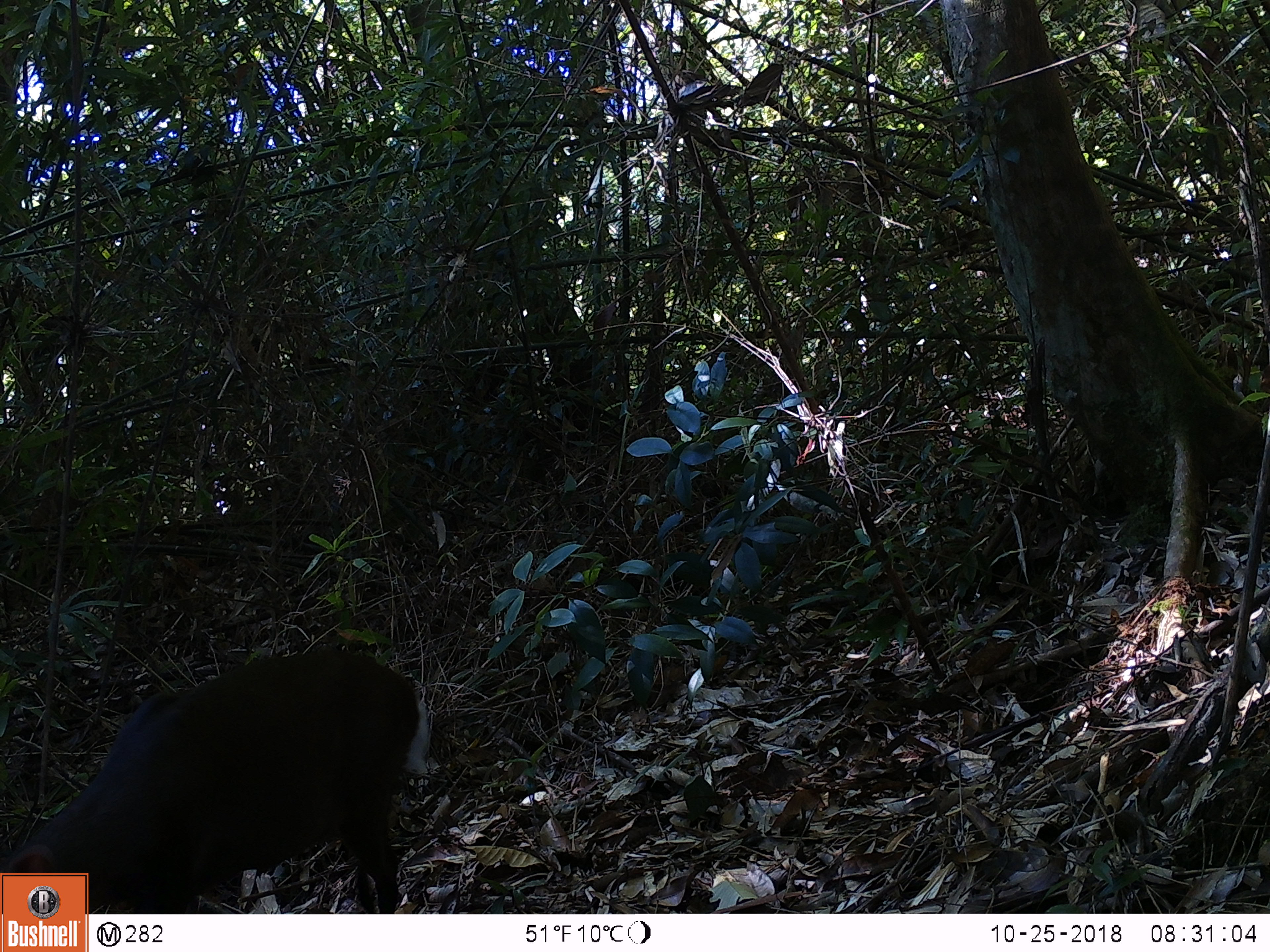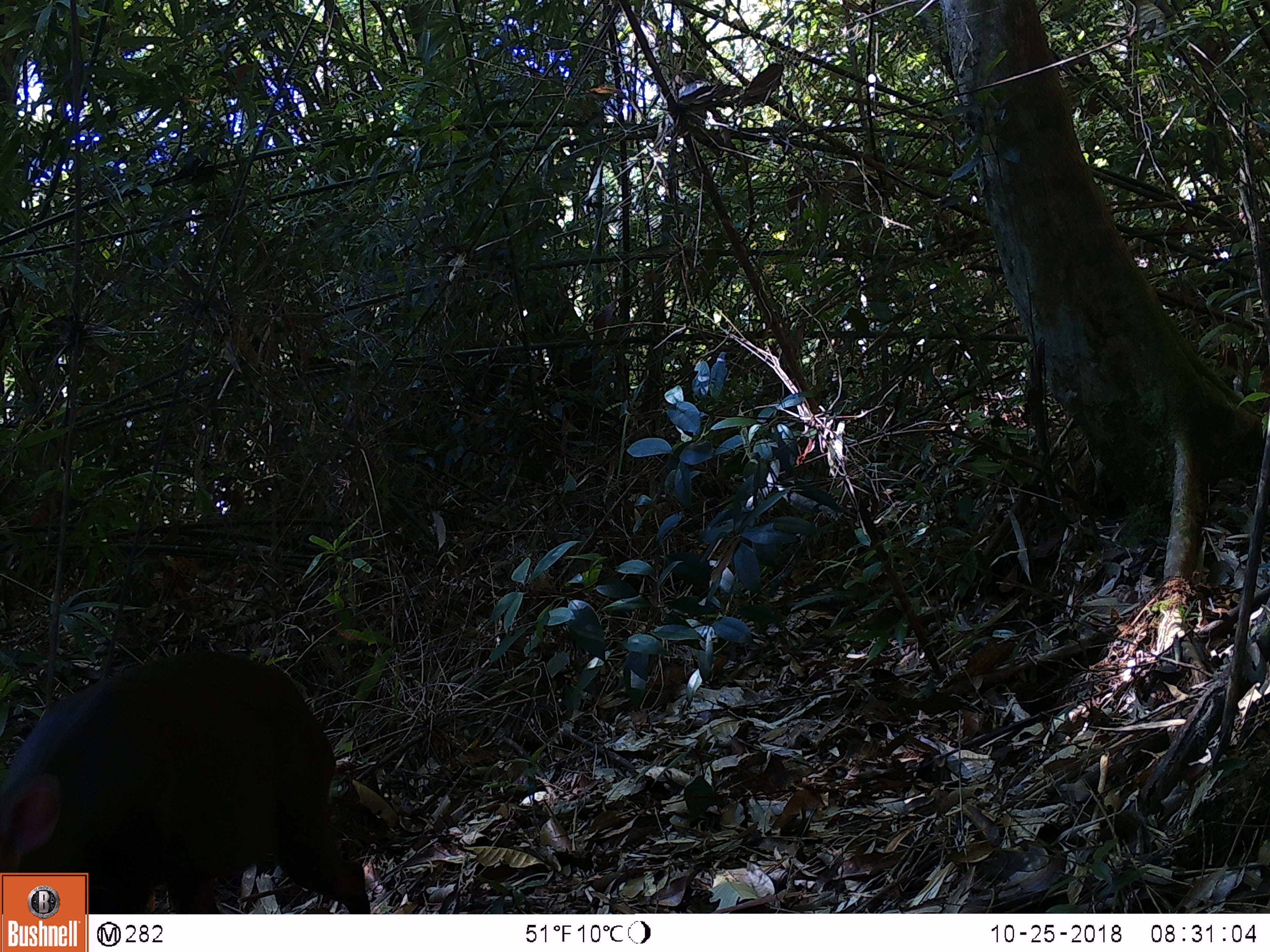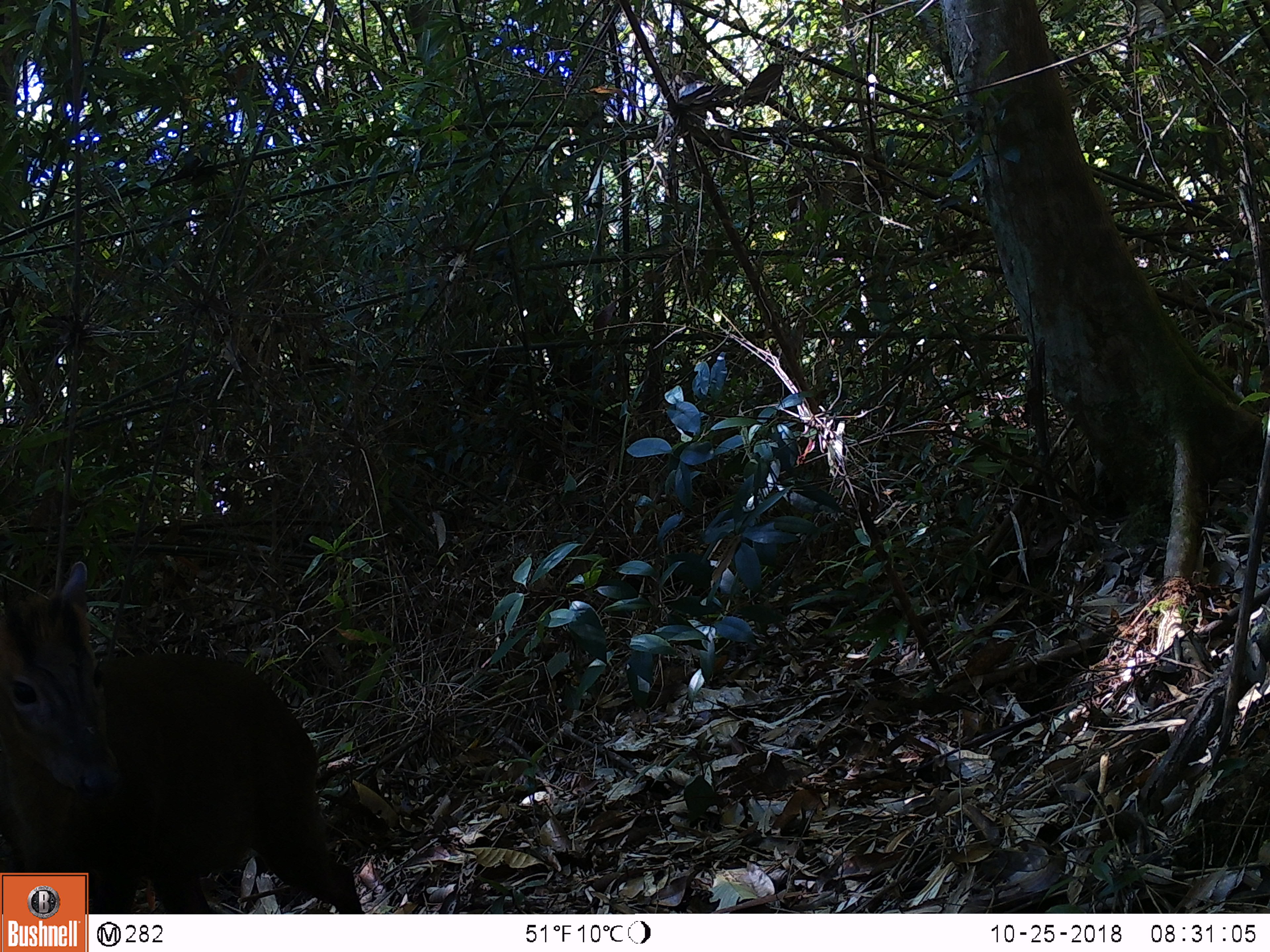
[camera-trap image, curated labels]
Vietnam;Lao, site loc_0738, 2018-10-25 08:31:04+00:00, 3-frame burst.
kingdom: Animalia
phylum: Chordata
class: Mammalia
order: Artiodactyla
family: Cervidae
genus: Muntiacus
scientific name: Muntiacus rooseveltorum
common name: roosevelt's muntjac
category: roosevelts muntjac group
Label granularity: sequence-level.